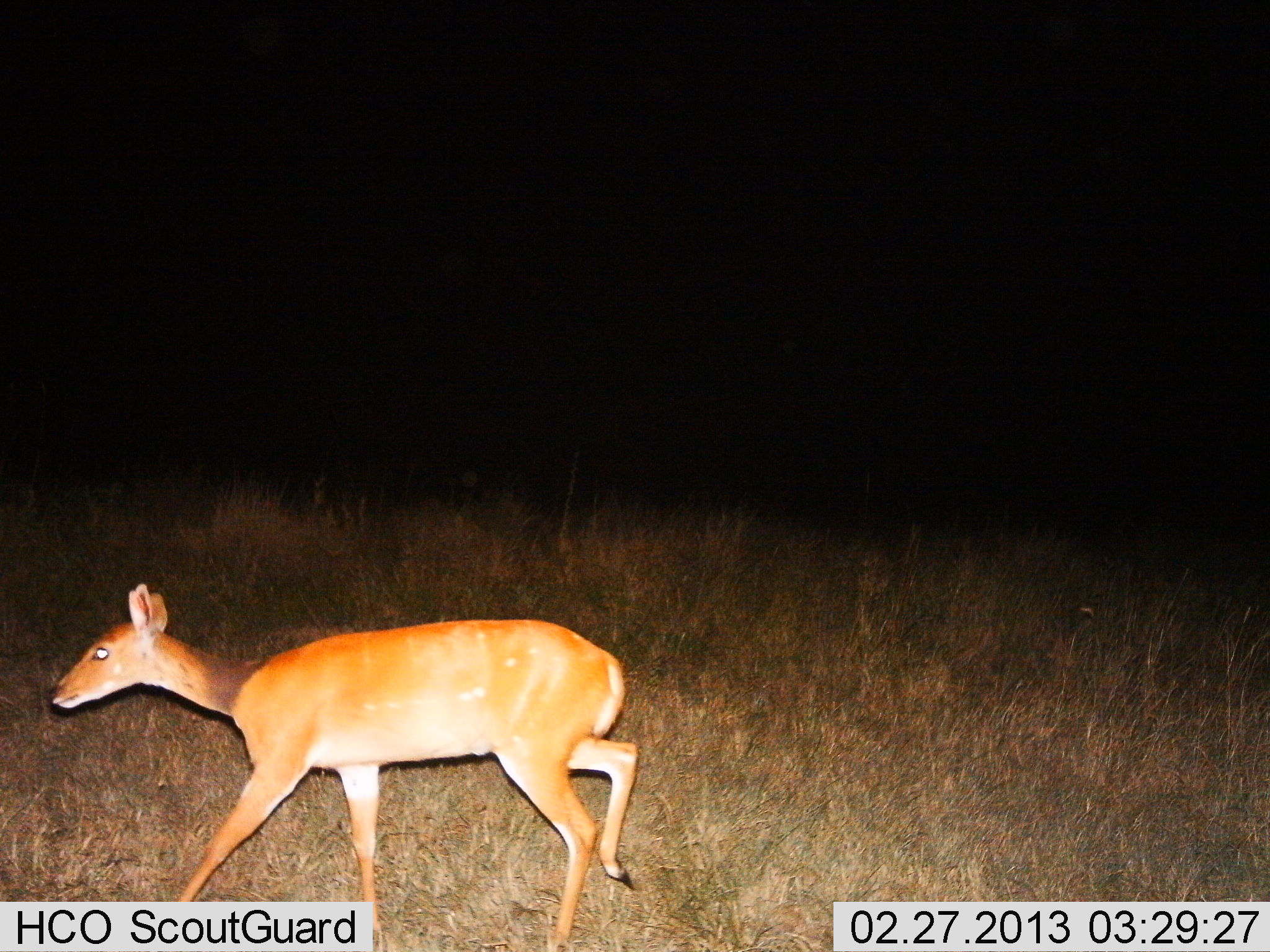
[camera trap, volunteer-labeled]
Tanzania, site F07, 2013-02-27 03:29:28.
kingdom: Animalia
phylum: Chordata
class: Mammalia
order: Artiodactyla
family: Bovidae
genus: Redunca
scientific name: Redunca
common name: reedbuck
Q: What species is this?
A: Reedbuck (Redunca).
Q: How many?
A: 1.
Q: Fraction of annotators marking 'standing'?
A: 28%.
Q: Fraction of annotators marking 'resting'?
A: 0%.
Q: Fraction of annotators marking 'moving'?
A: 78%.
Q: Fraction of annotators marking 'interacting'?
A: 0%.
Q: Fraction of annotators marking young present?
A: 0%.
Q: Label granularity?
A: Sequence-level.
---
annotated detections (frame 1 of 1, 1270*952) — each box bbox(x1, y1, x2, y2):
animal: bbox(45, 579, 636, 937)